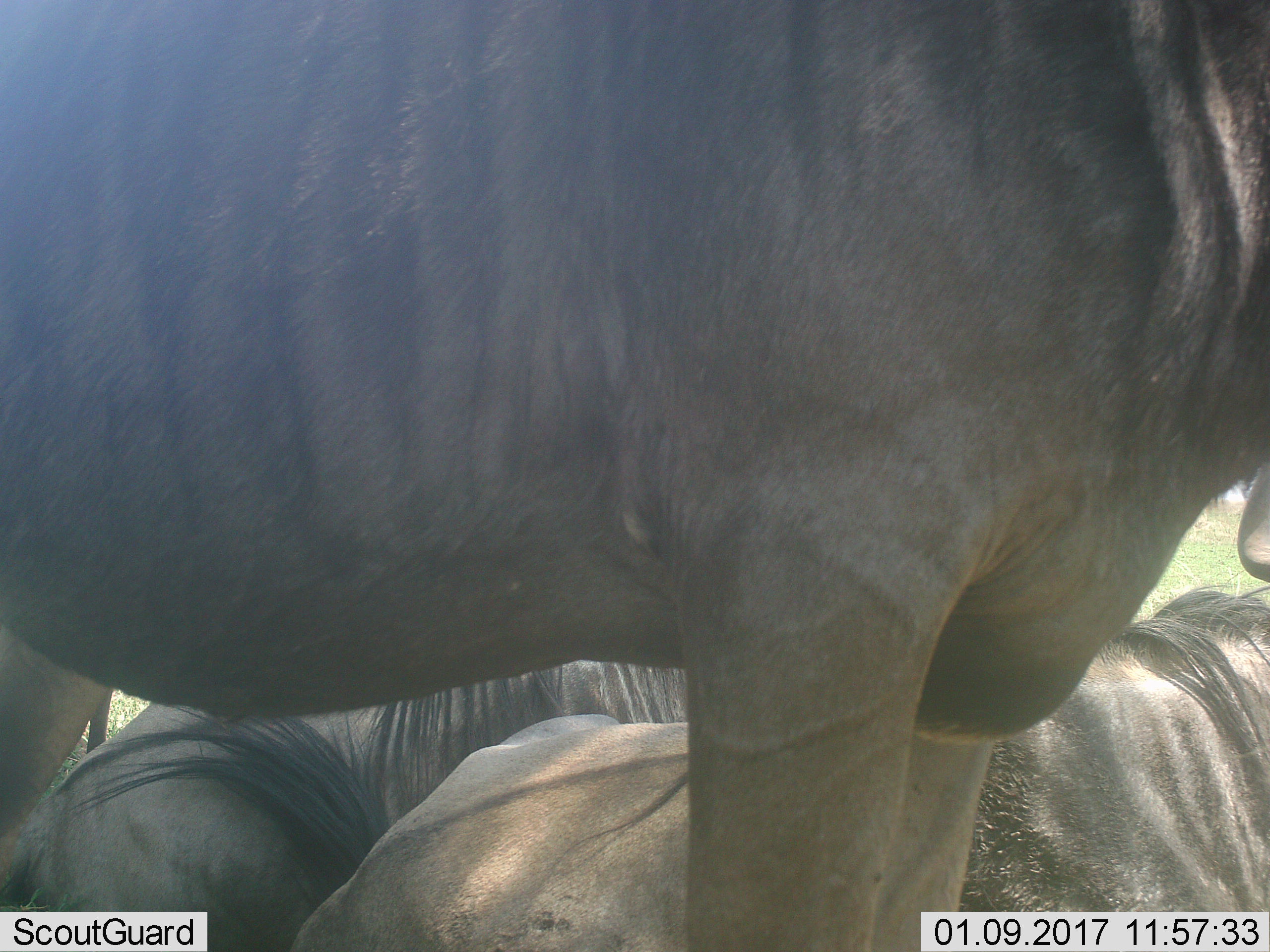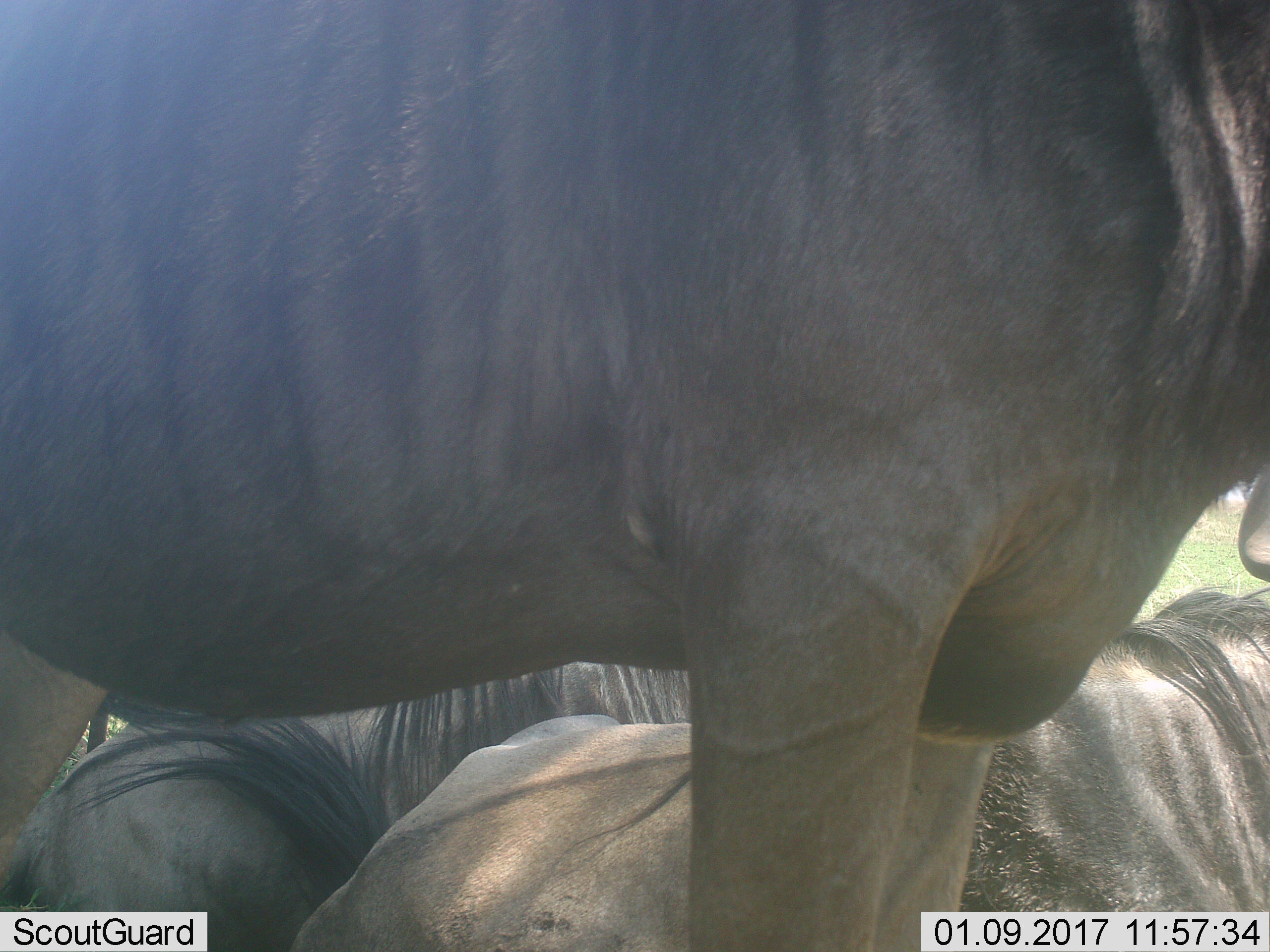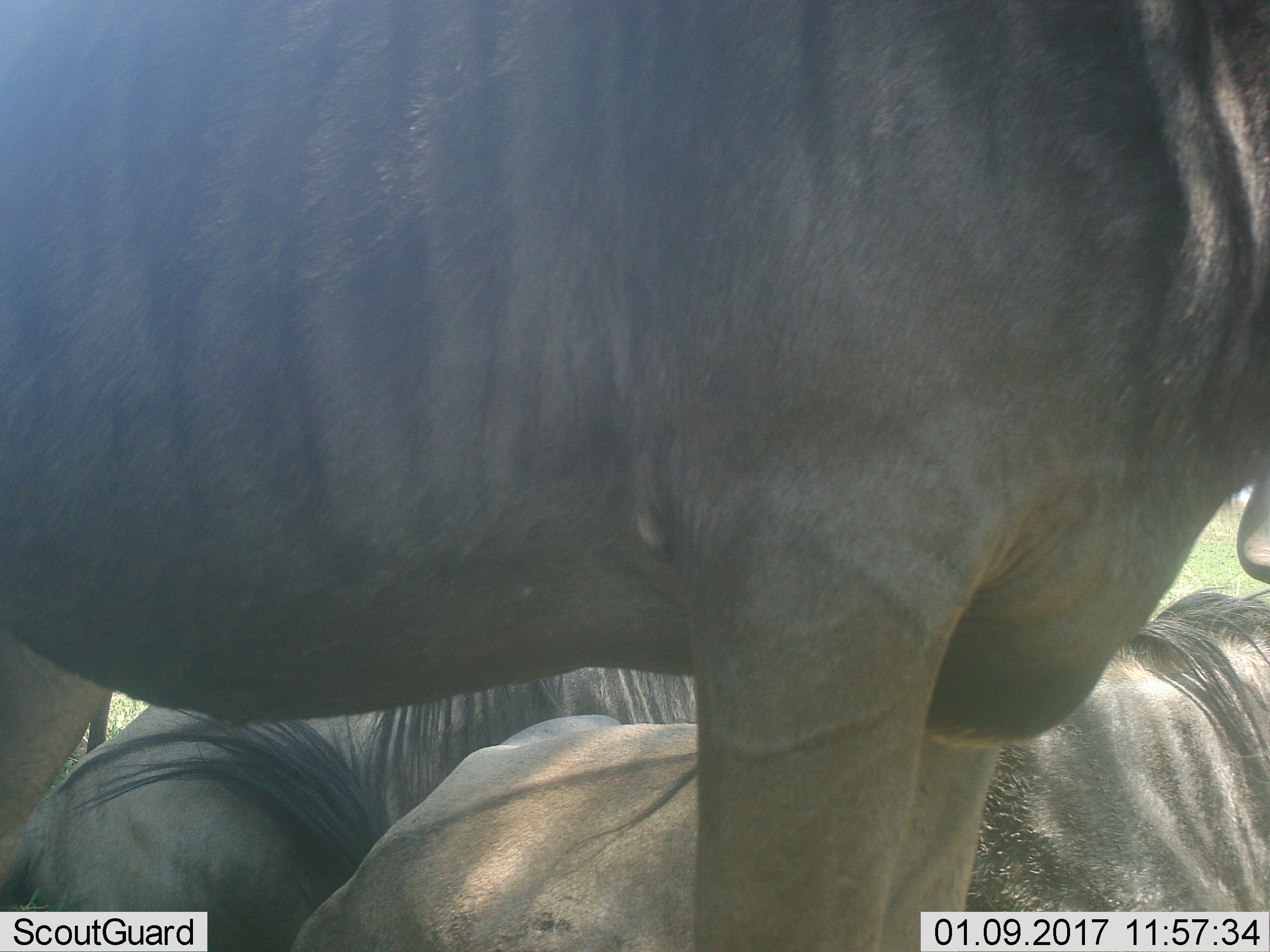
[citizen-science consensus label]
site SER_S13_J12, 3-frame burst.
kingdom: Animalia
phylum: Chordata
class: Mammalia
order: Artiodactyla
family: Bovidae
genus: Connochaetes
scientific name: Connochaetes taurinus taurinus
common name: blue wildebeest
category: wildebeestblue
Wildebeestblue (blue wildebeest) (Connochaetes taurinus taurinus), count 3. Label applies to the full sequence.